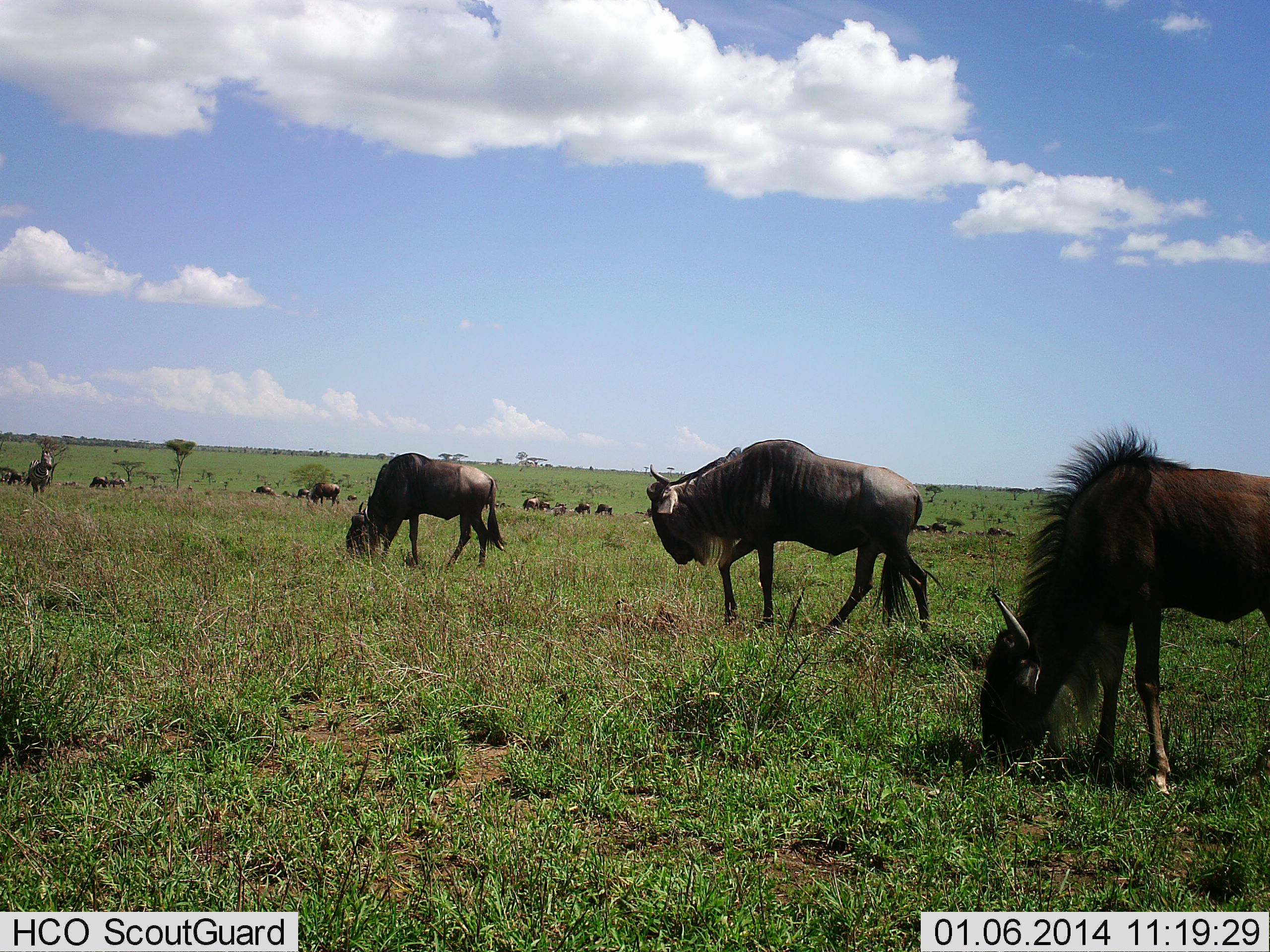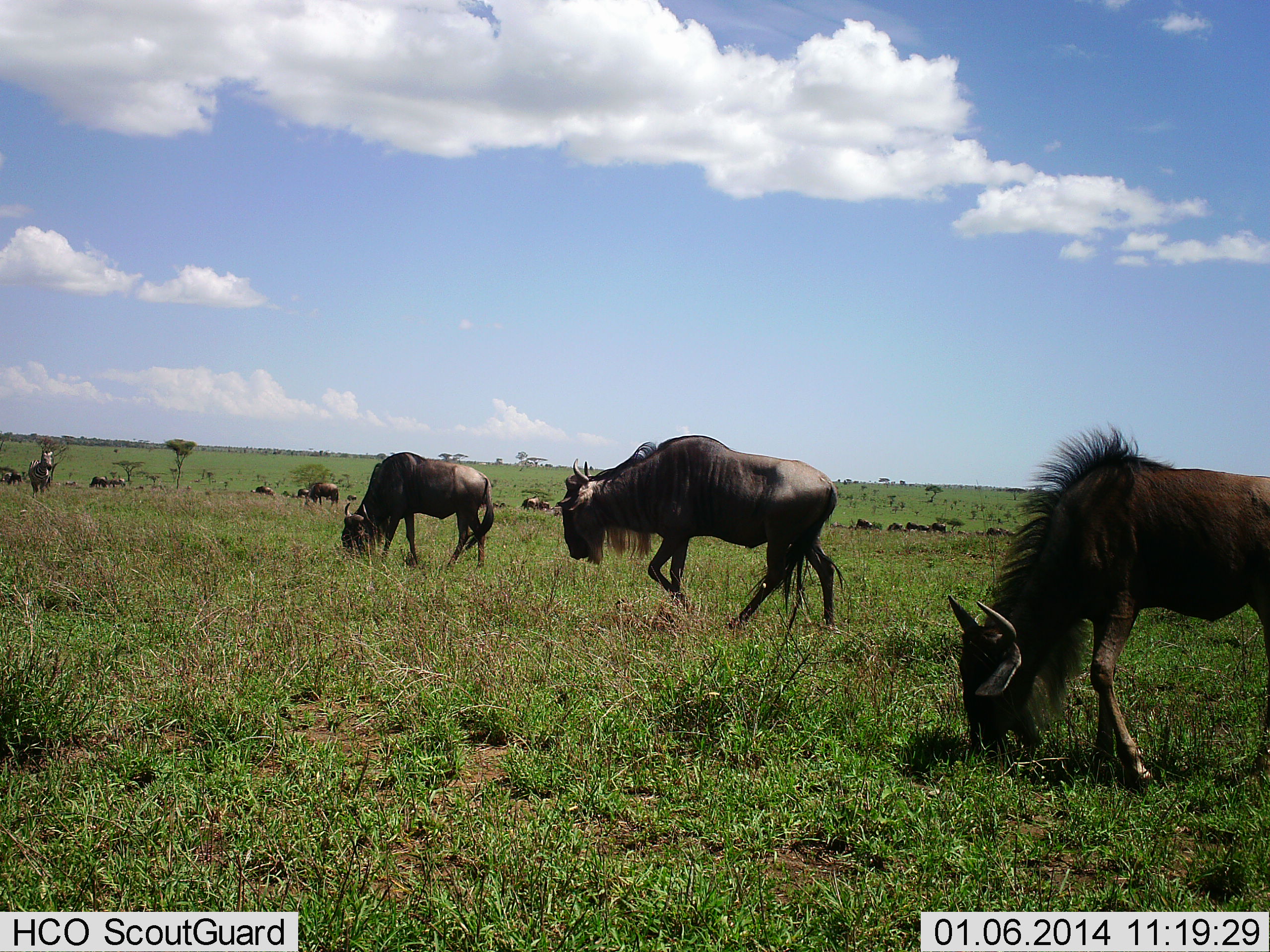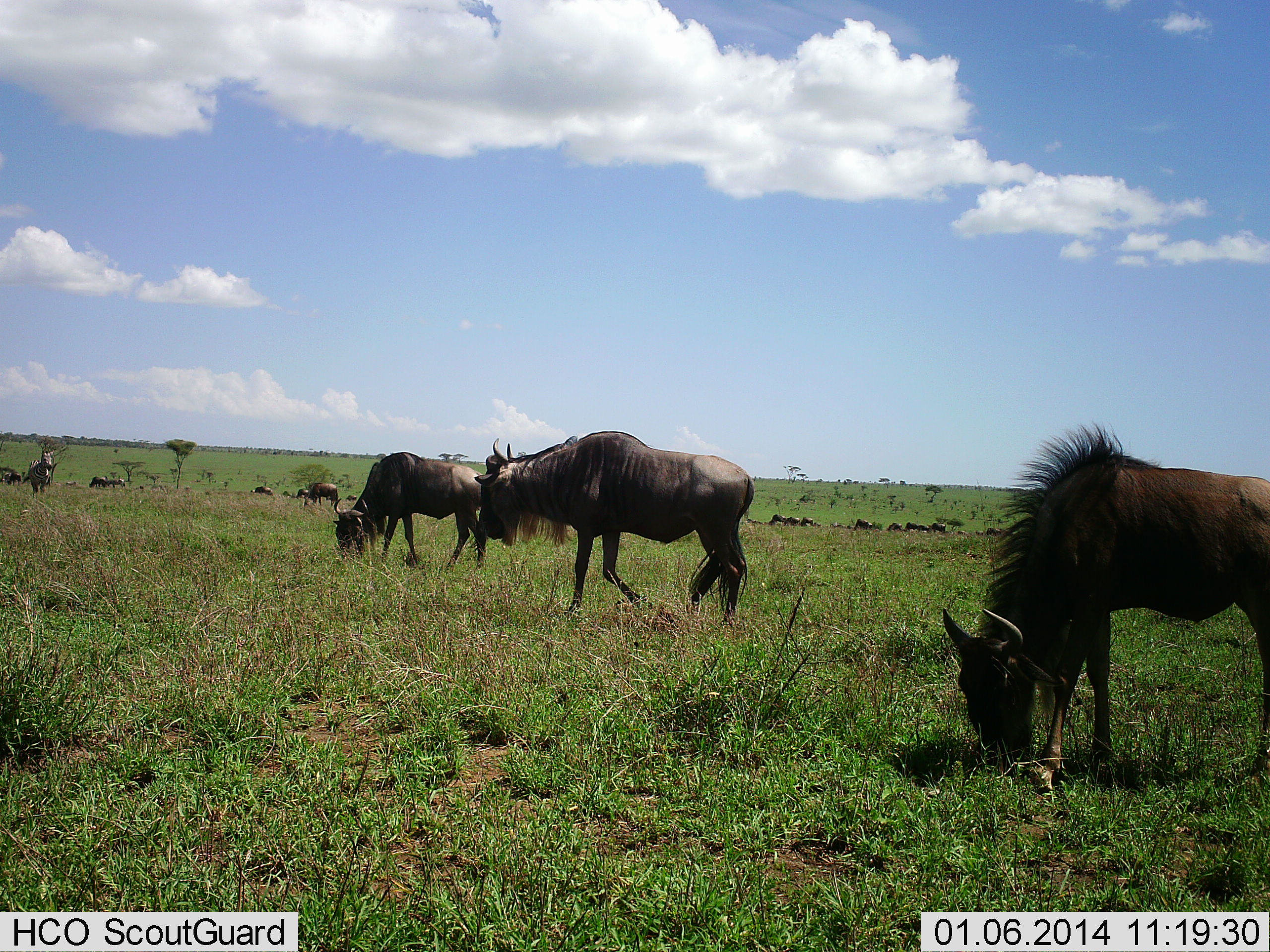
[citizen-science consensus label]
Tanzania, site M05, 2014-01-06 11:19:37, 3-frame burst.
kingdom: Animalia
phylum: Chordata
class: Mammalia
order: Artiodactyla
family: Bovidae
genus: Connochaetes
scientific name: Connochaetes taurinus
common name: blue wildebeest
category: wildebeest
Wildebeest (blue wildebeest) (Connochaetes taurinus), count 11-50. Behavior (volunteer vote fractions): standing 39%, resting 11%, moving 61%, interacting 3%. Young present (vote fraction): 3%. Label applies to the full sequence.